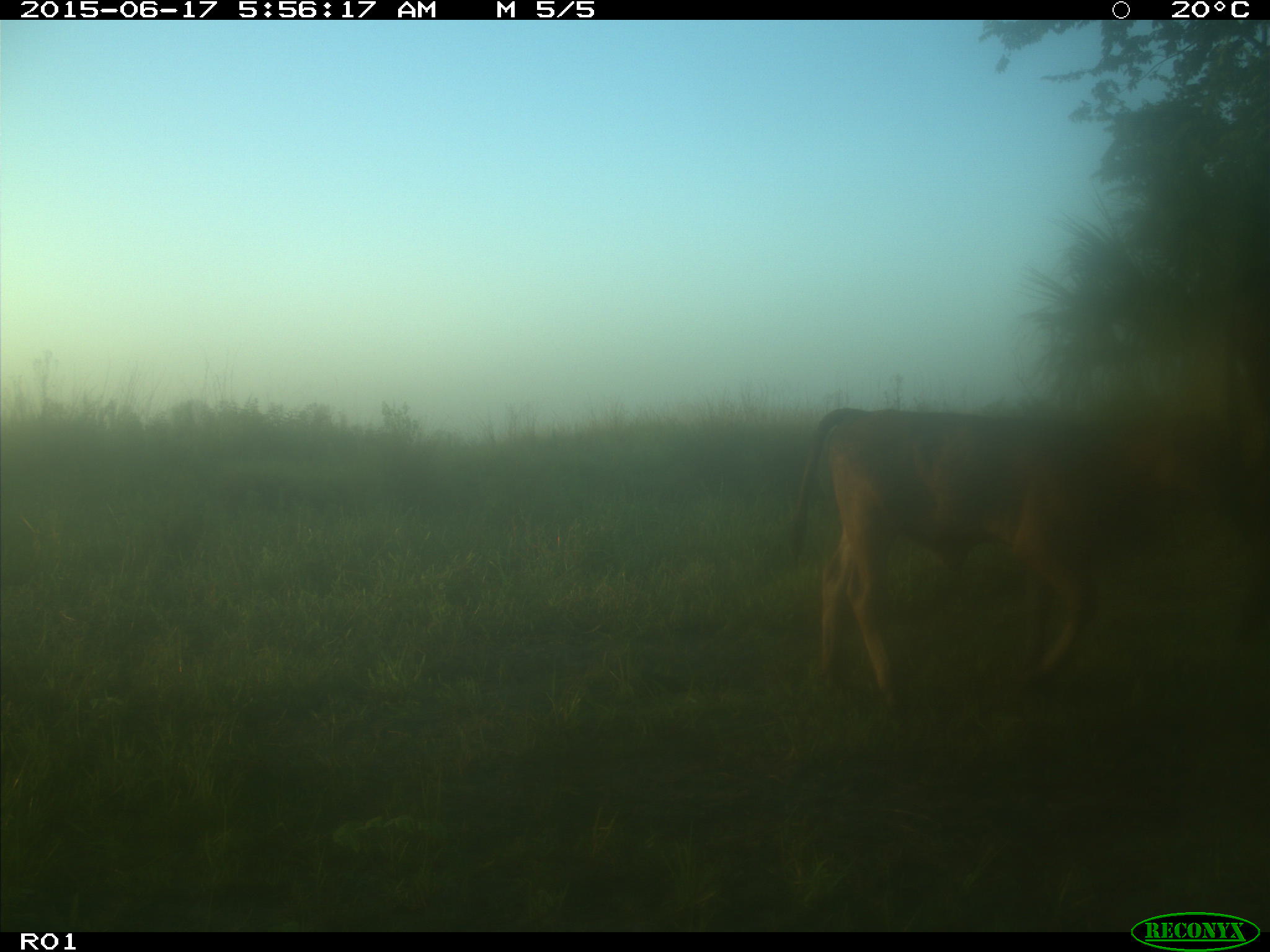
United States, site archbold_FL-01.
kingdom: Animalia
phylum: Chordata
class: Mammalia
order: Artiodactyla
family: Bovidae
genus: Bos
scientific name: Bos taurus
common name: domestic cow